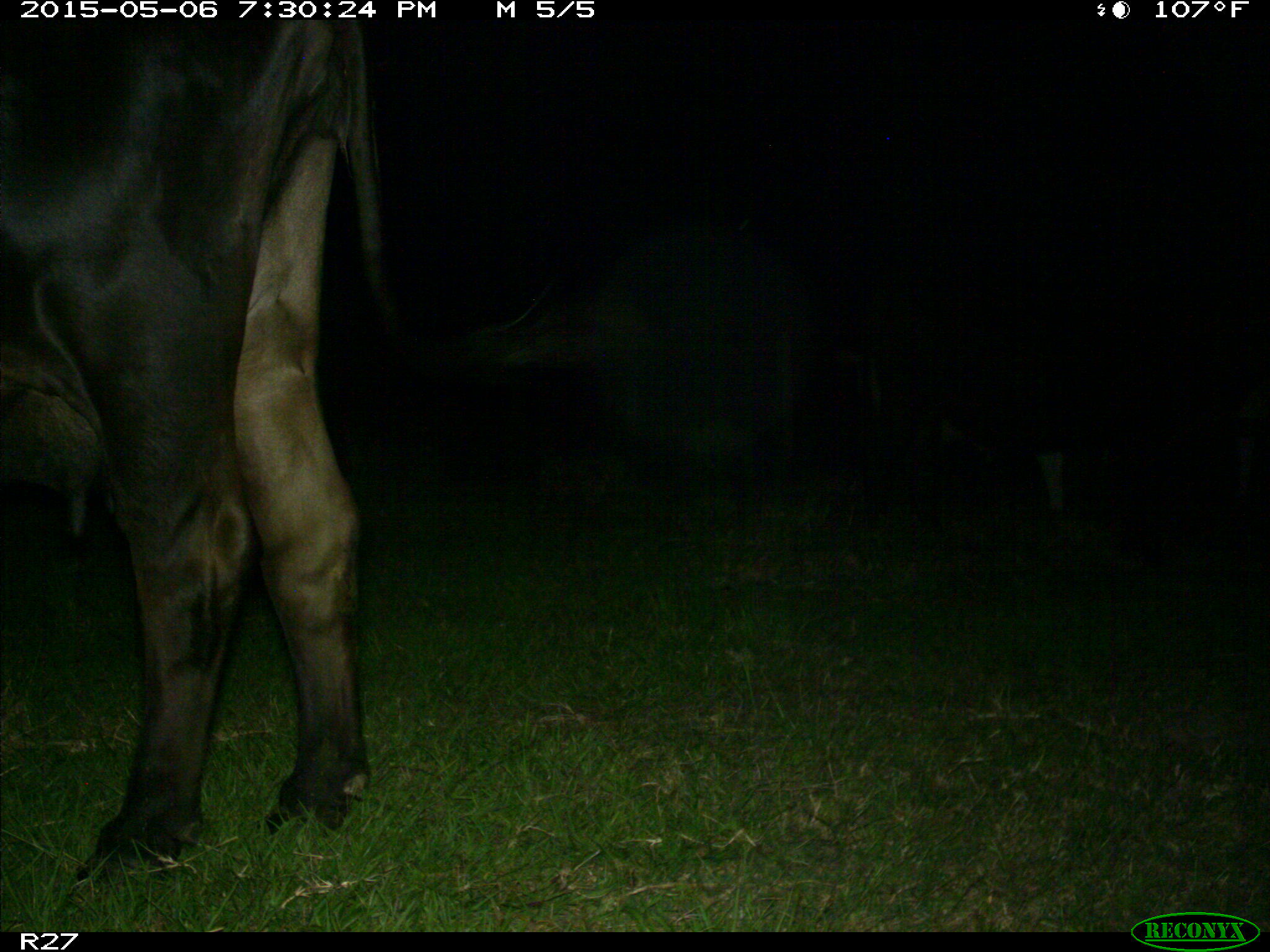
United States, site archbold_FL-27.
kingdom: Animalia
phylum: Chordata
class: Mammalia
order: Artiodactyla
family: Bovidae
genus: Bos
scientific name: Bos taurus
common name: domestic cow